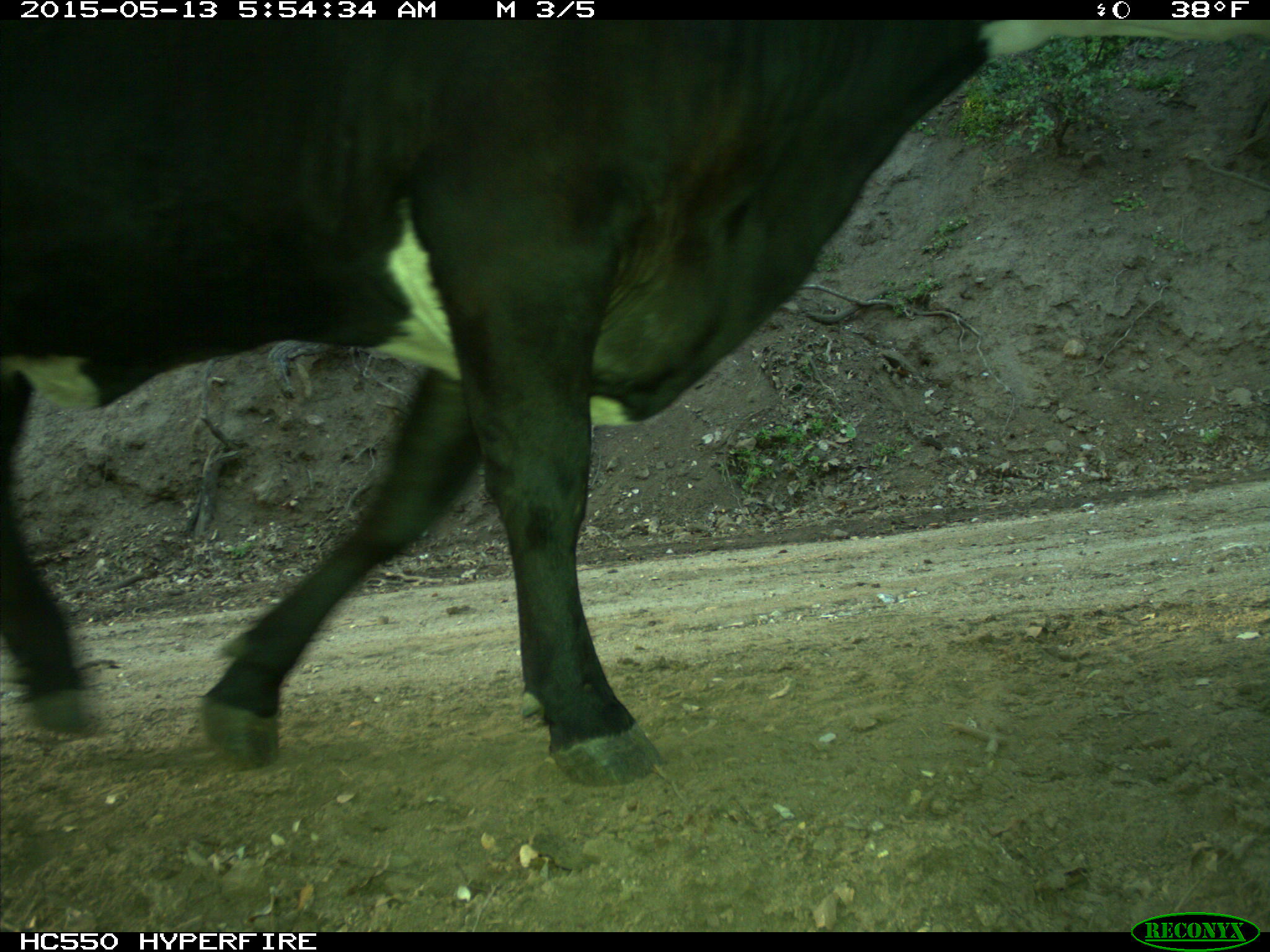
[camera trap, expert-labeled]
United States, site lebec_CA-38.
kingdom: Animalia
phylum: Chordata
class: Mammalia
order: Artiodactyla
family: Bovidae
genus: Bos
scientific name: Bos taurus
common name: domestic cow